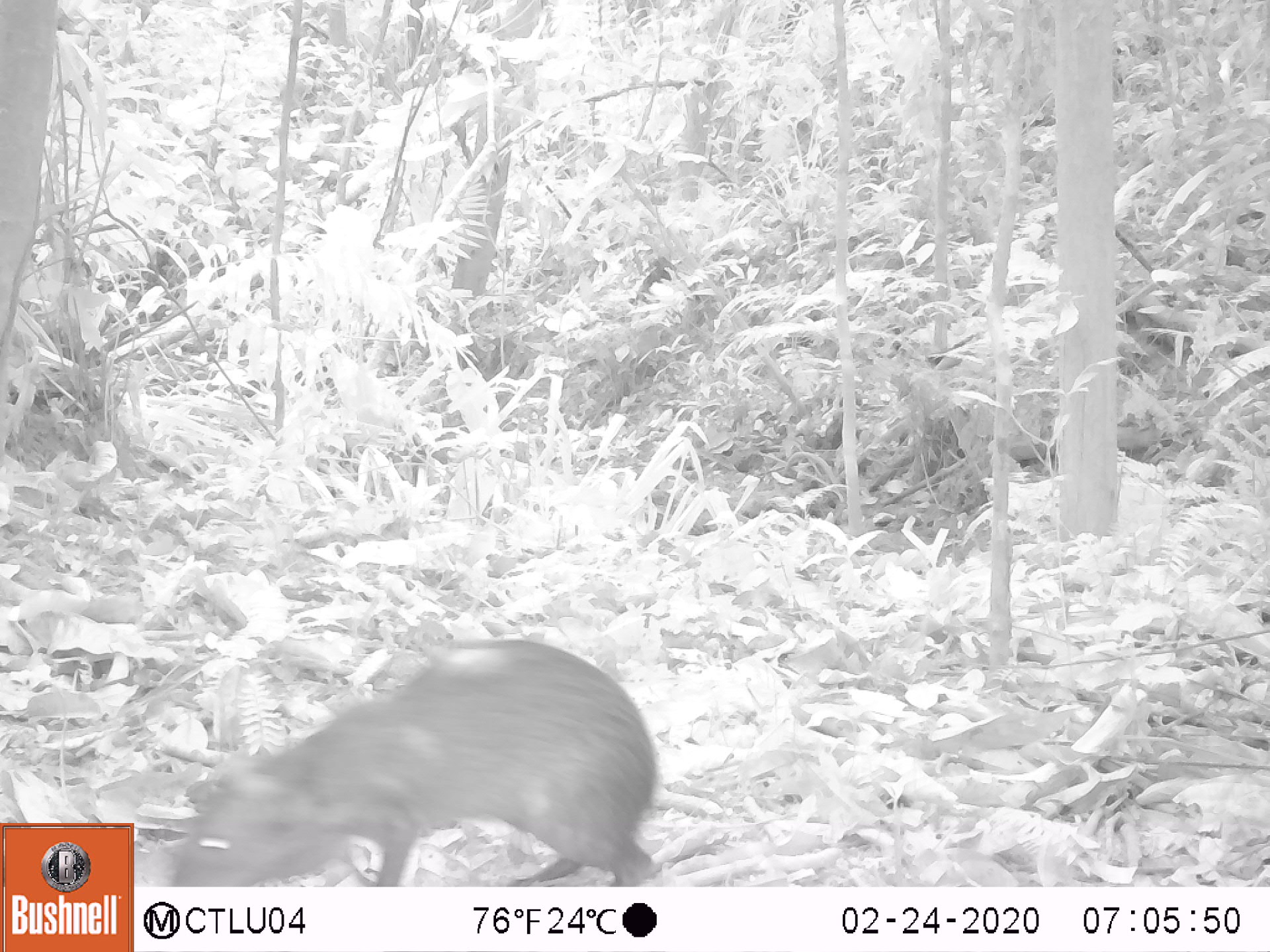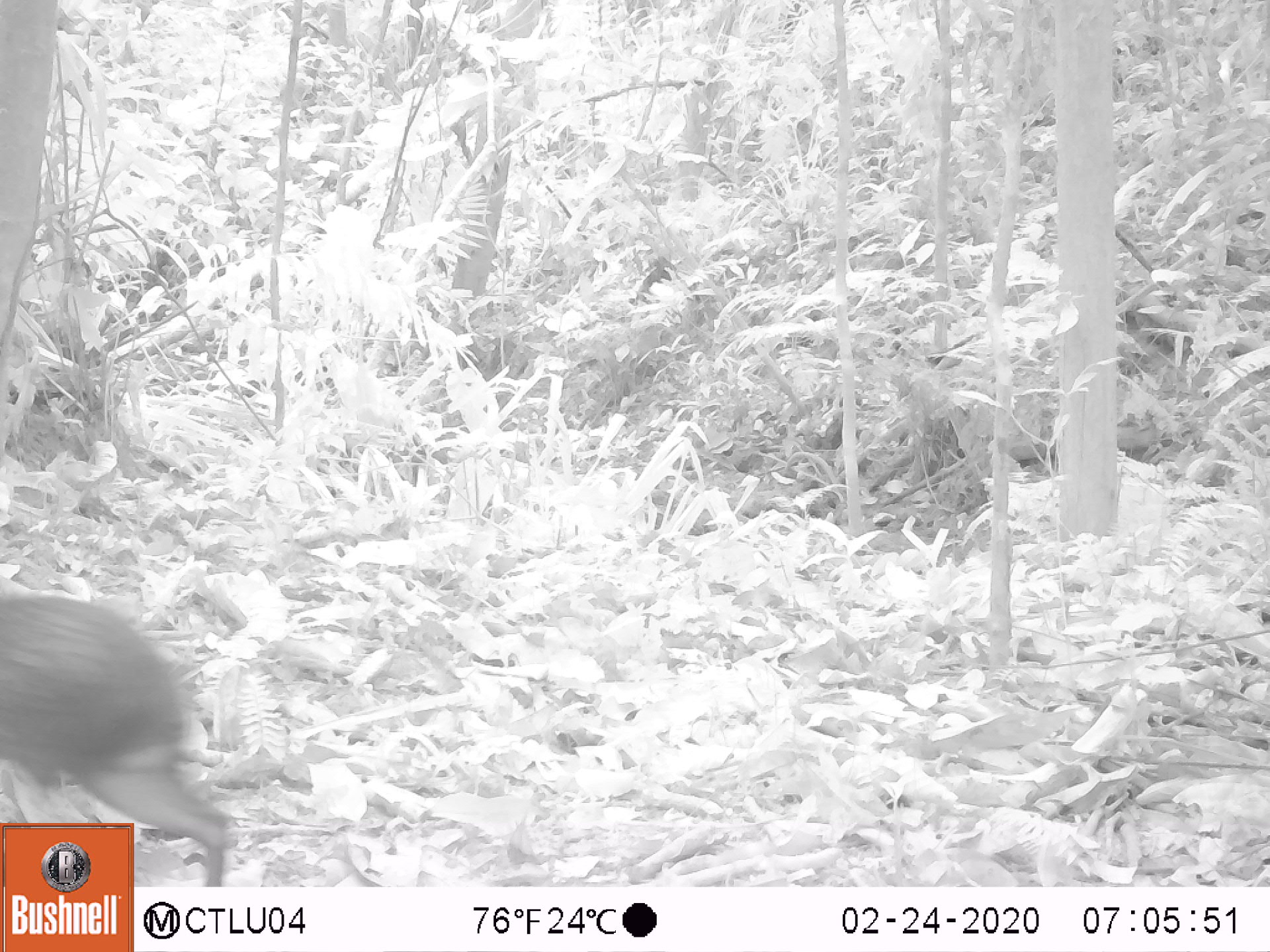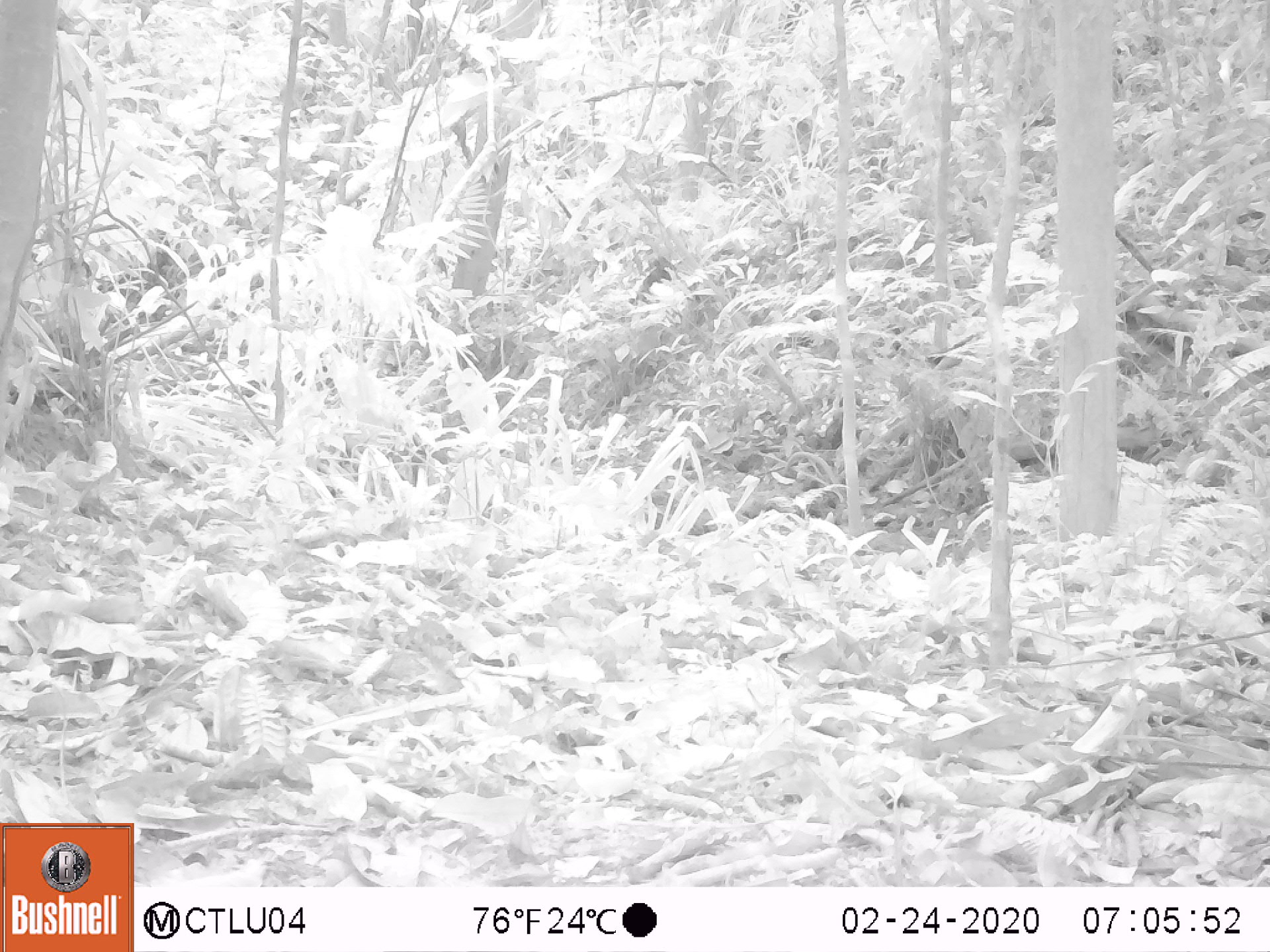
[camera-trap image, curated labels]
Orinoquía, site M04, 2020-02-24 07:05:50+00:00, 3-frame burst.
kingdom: Animalia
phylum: Chordata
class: Mammalia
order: Rodentia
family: Dasyproctidae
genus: Dasyprocta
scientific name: Dasyprocta fuliginosa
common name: black agouti